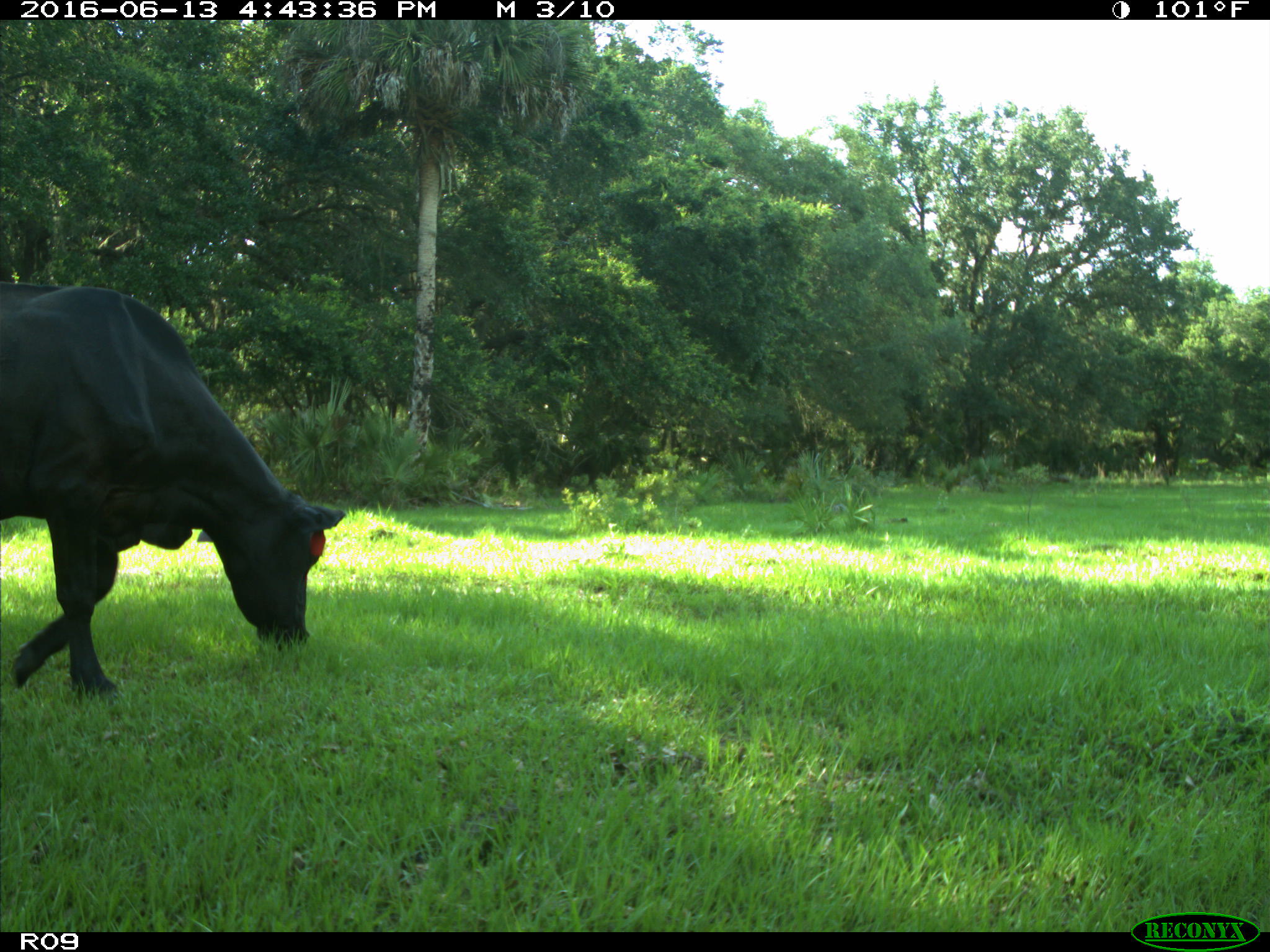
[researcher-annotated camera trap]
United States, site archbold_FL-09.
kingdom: Animalia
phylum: Chordata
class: Mammalia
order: Artiodactyla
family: Bovidae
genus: Bos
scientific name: Bos taurus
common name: domestic cow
Bos taurus (domestic cow).